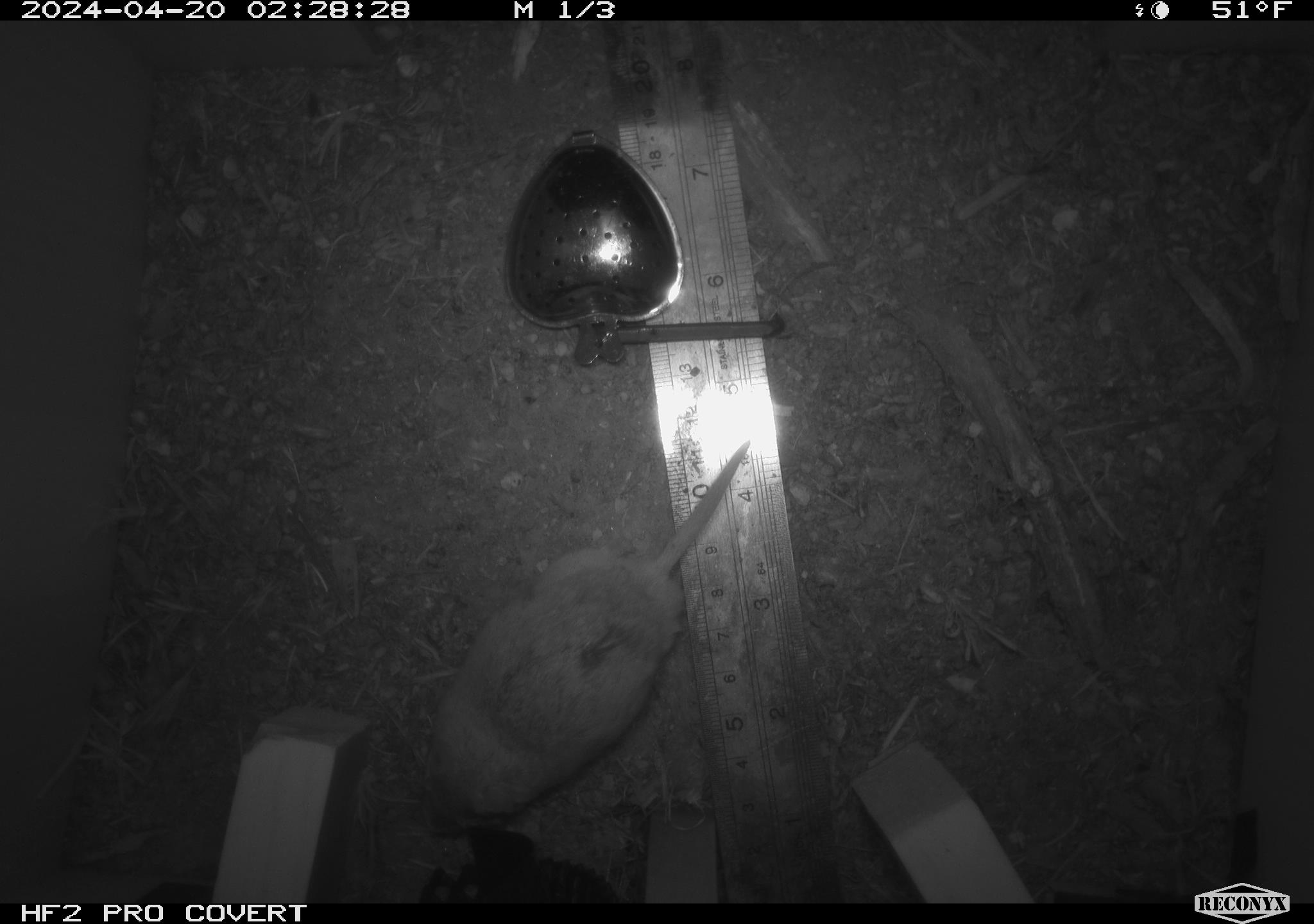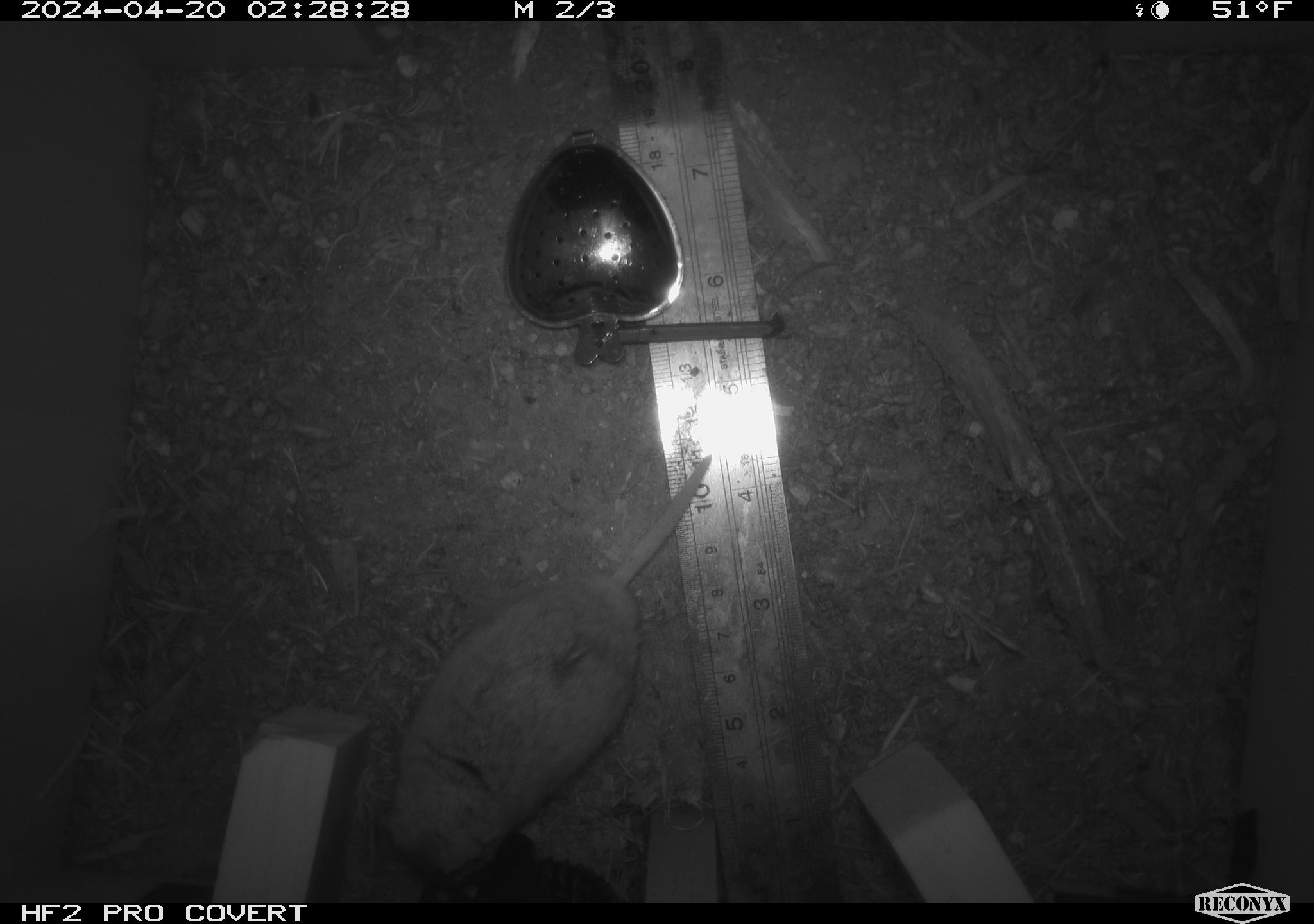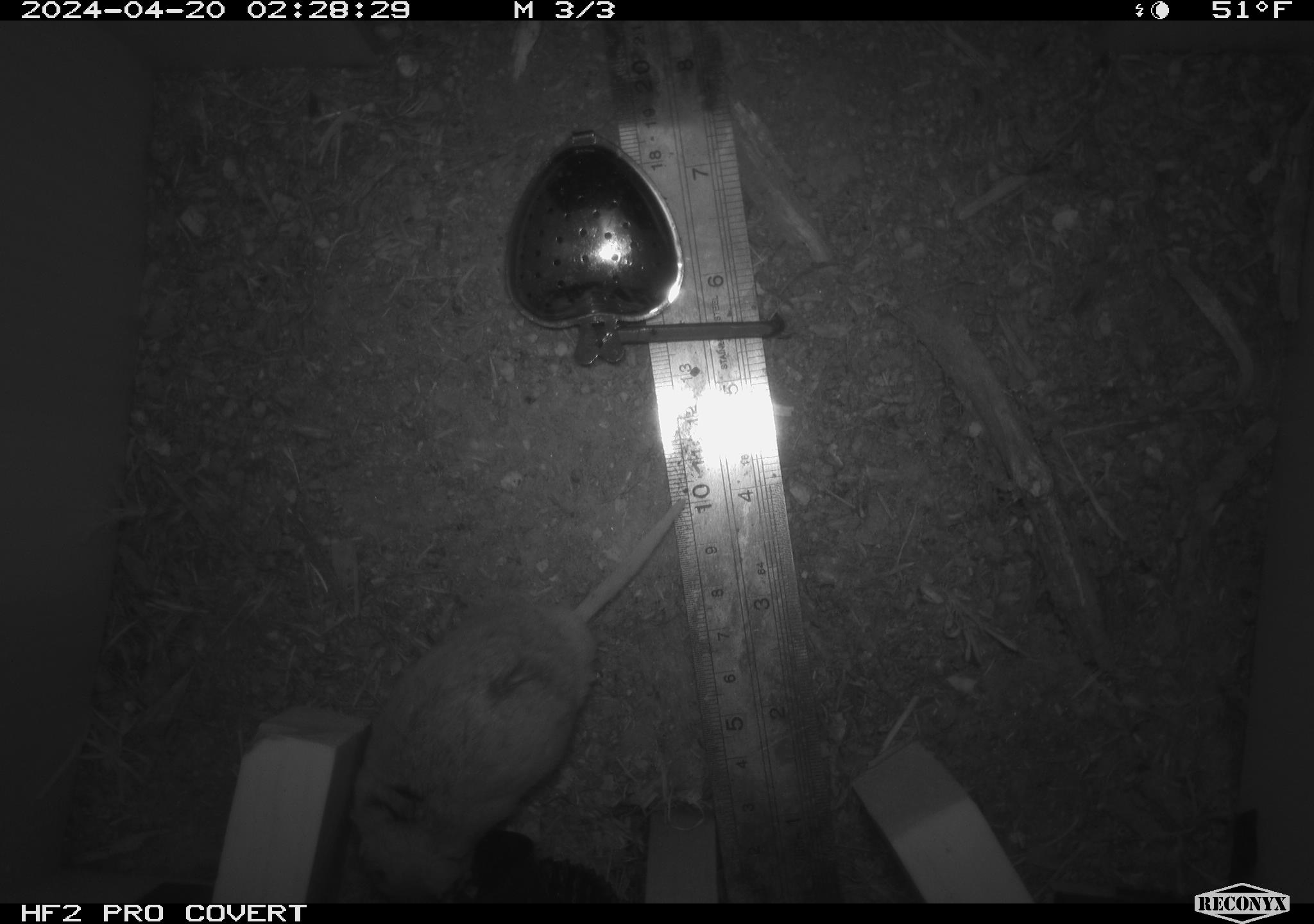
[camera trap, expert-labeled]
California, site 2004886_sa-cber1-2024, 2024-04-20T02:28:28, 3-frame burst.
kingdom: Animalia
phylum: Chordata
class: Mammalia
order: Rodentia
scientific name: Rodentia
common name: mouse species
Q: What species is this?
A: Mouse species (Rodentia).